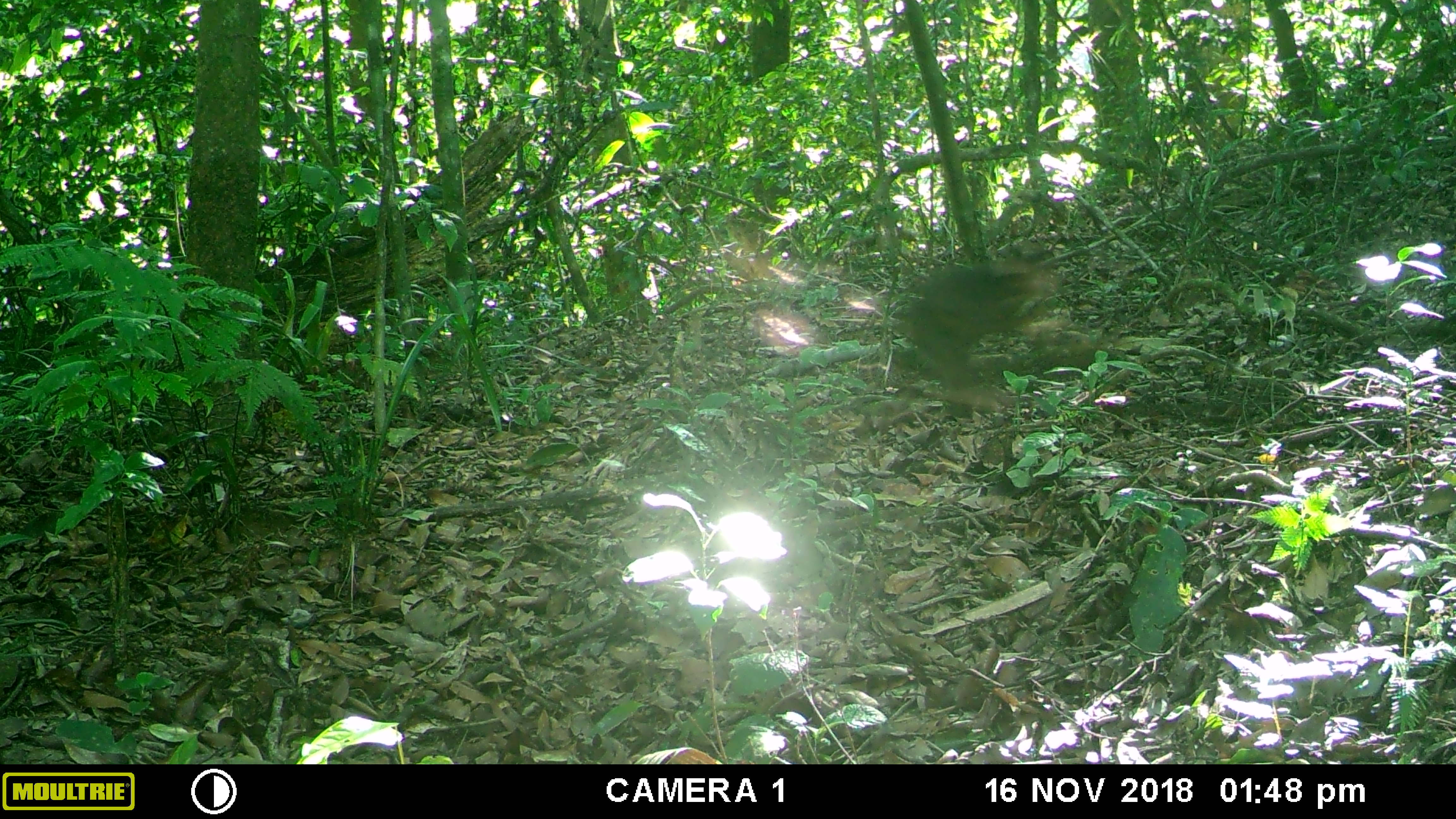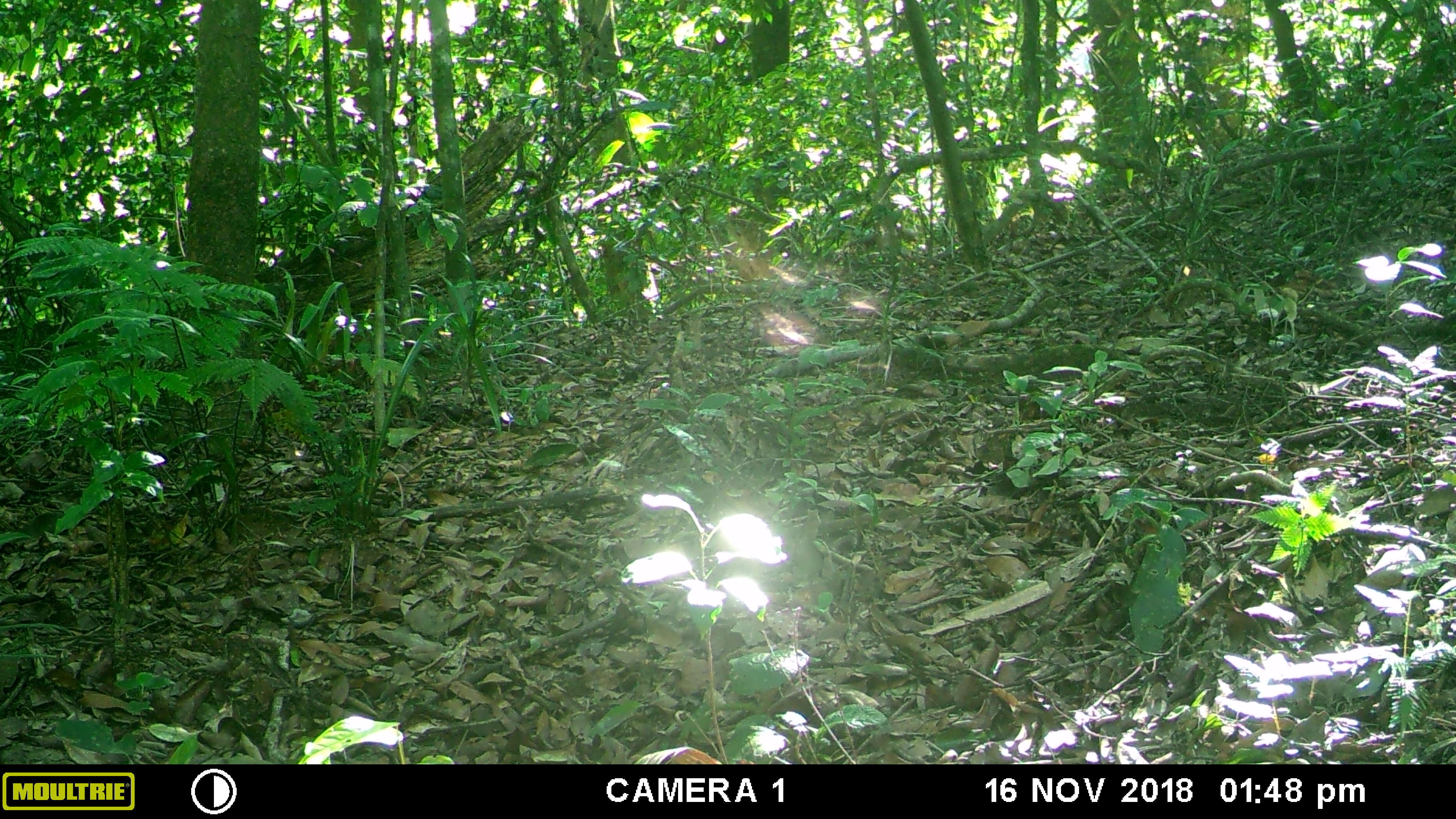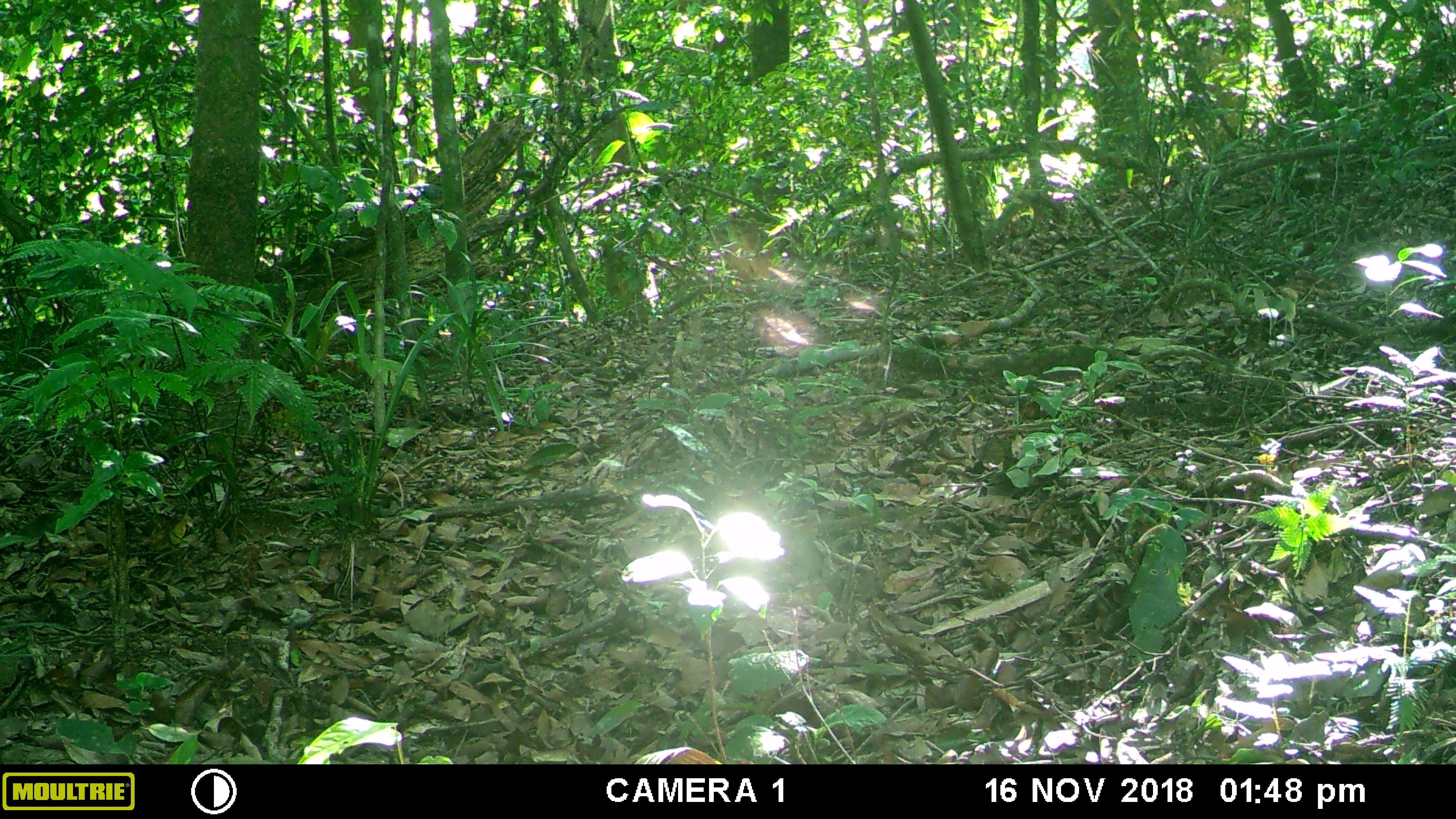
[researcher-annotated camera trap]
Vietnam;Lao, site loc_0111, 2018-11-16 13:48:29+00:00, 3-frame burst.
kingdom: Animalia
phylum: Chordata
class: Mammalia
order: Primates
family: Cercopithecidae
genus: Macaca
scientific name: Macaca arctoides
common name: stump-tailed macaque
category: stump tailed macaque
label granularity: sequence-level